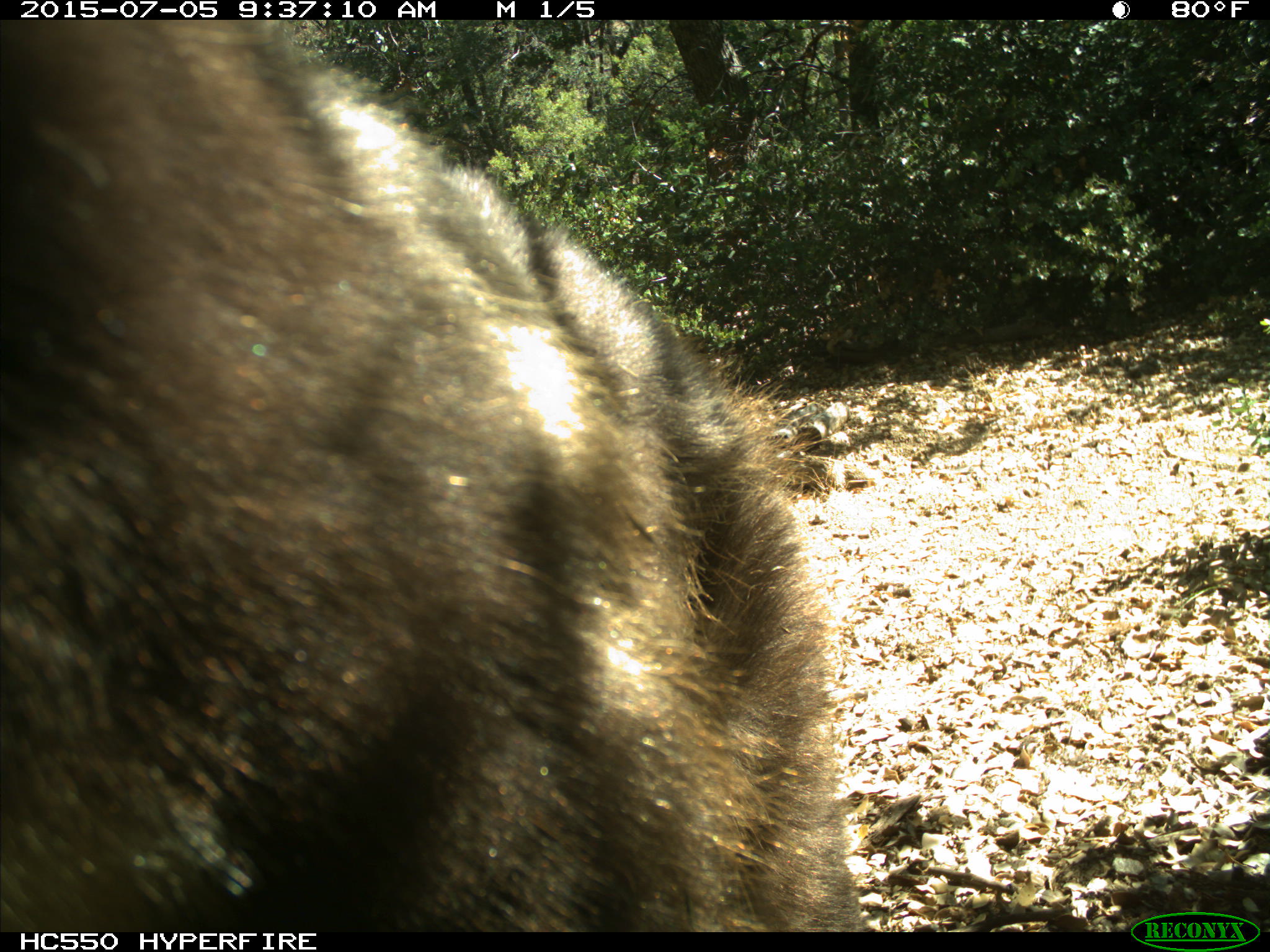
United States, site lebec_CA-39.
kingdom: Animalia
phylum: Chordata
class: Mammalia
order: Carnivora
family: Ursidae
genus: Ursus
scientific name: Ursus americanus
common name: american black bear